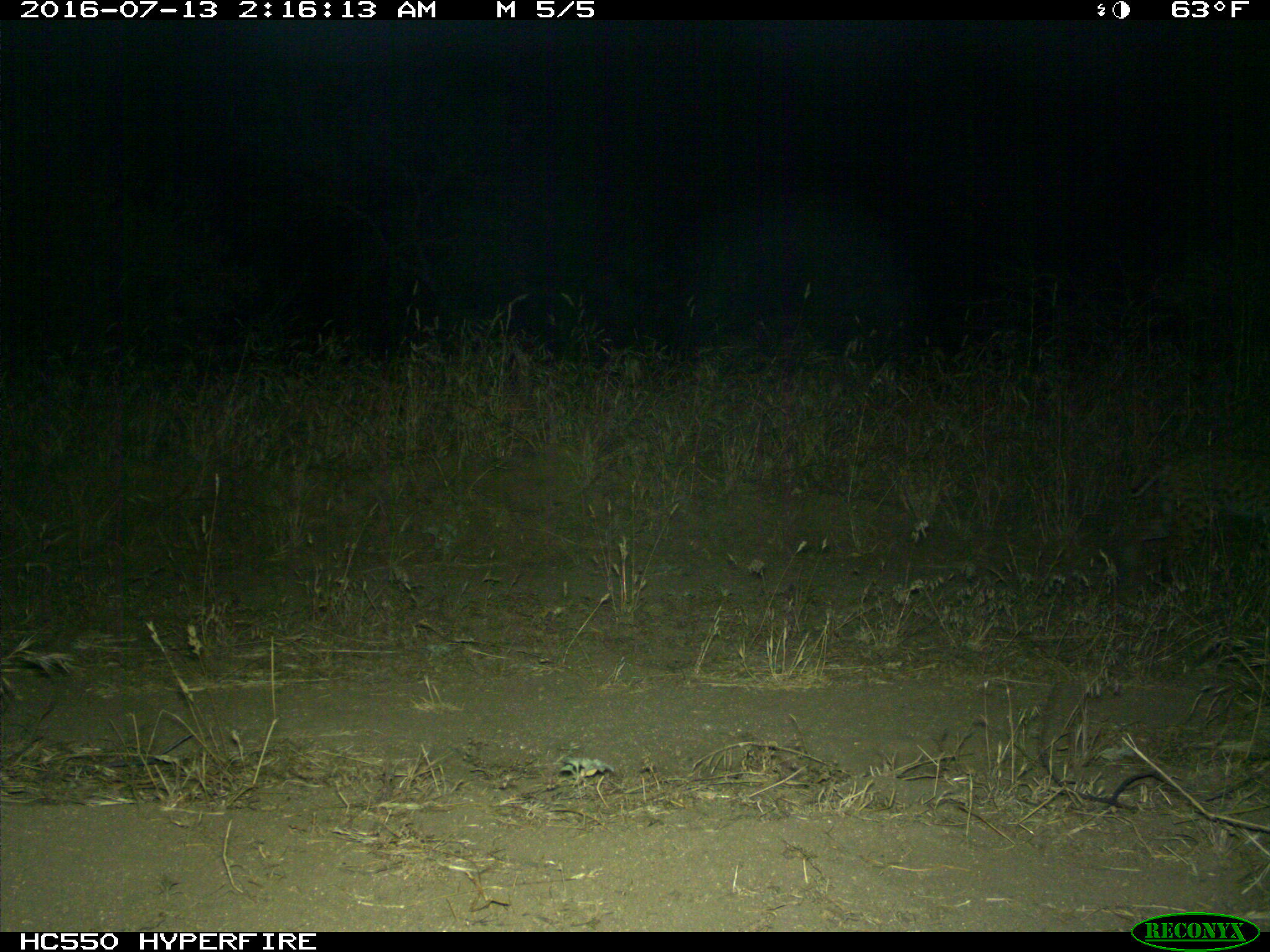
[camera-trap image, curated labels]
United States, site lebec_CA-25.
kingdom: Animalia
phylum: Chordata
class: Mammalia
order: Carnivora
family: Felidae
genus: Lynx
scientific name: Lynx rufus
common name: bobcat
Lynx rufus (bobcat).